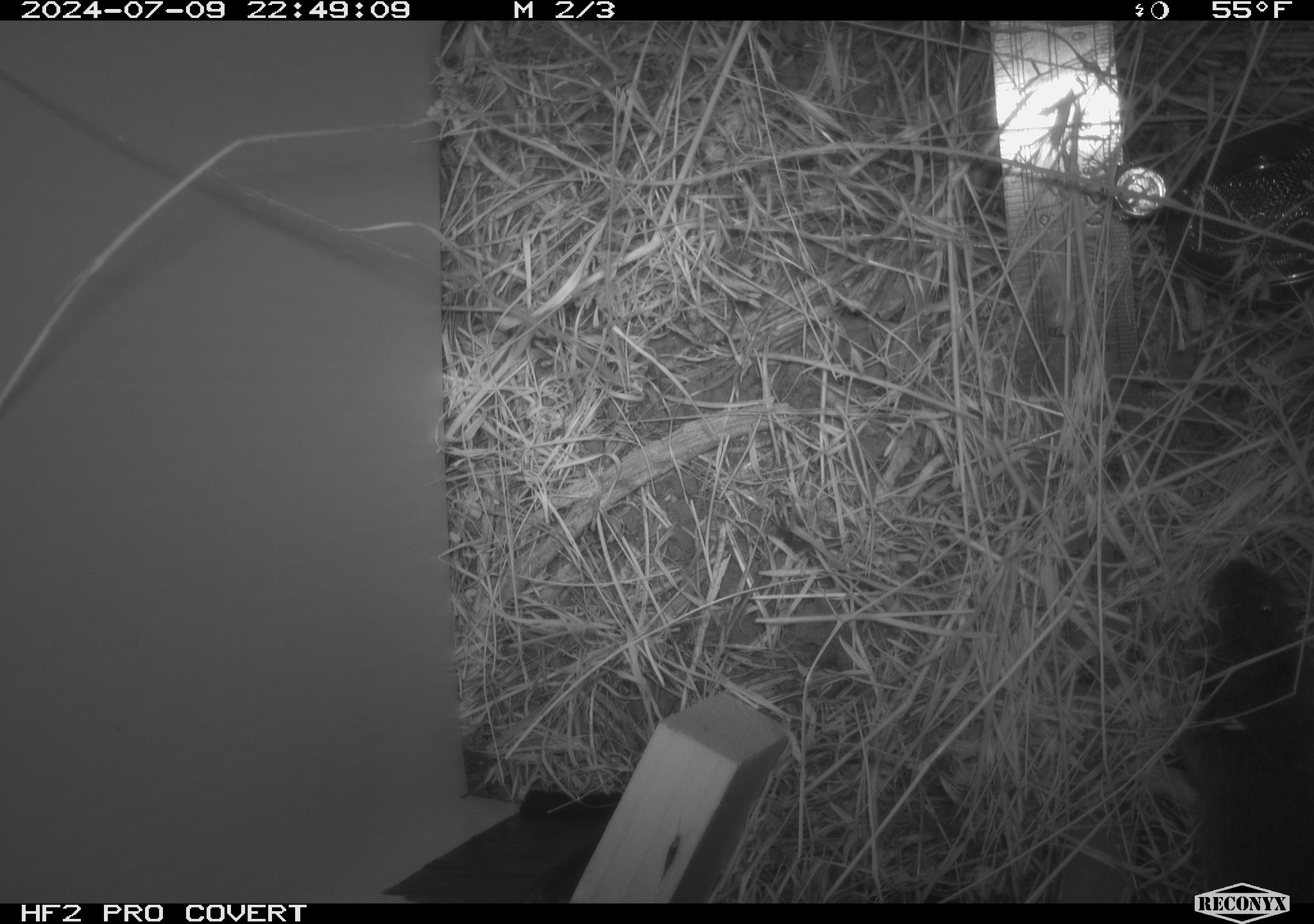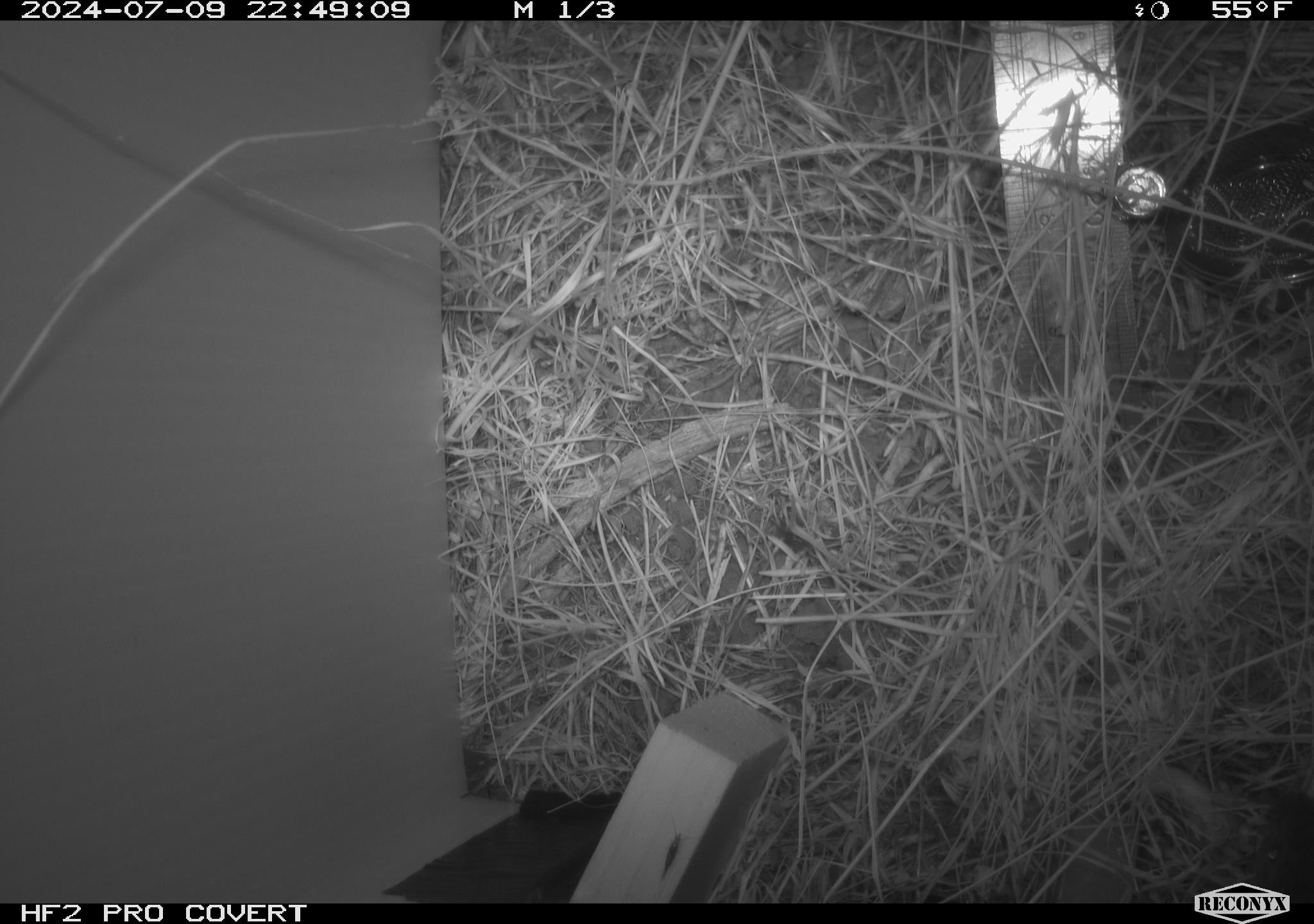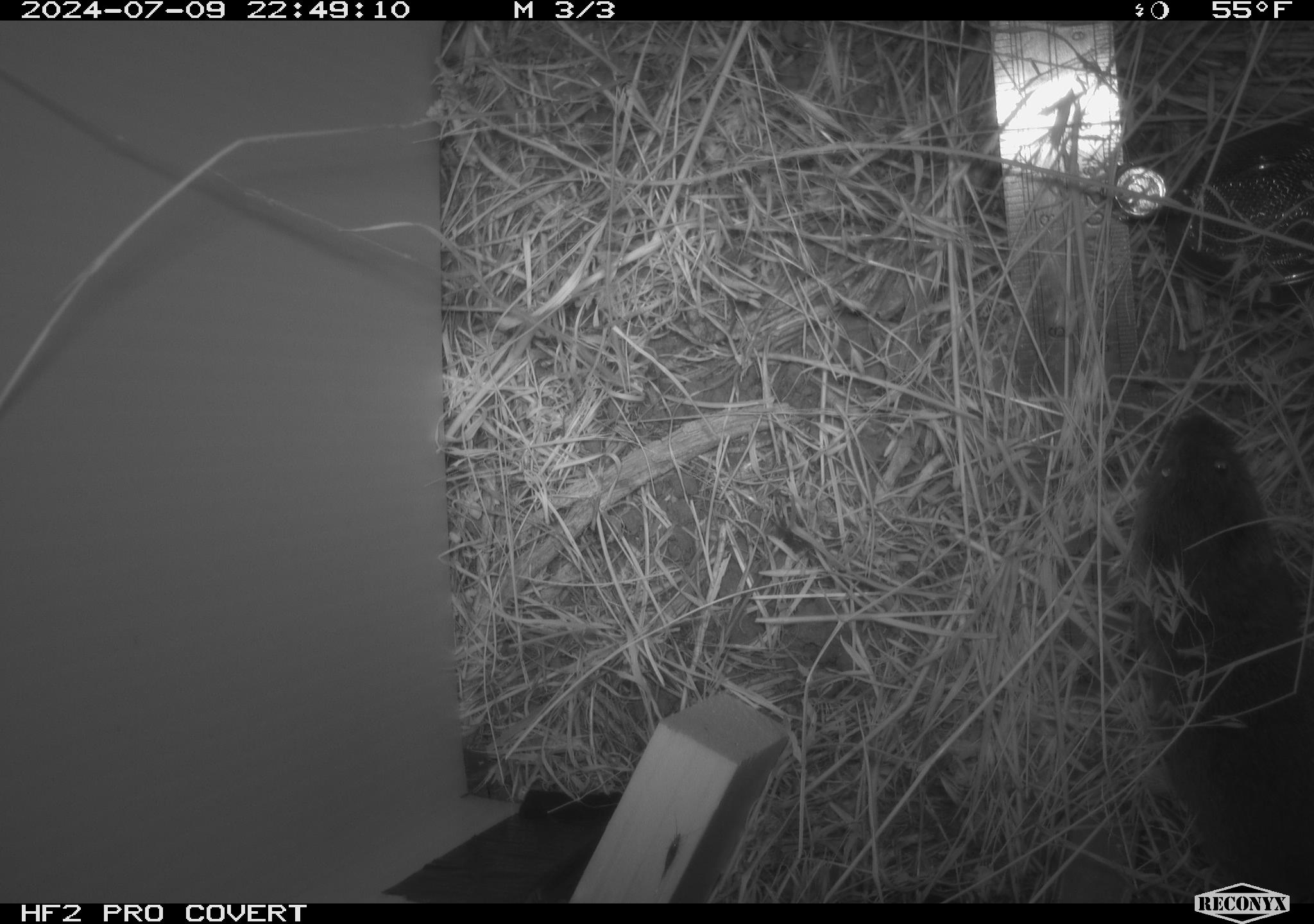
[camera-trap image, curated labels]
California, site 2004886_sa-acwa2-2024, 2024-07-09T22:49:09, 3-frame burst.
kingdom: Animalia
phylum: Chordata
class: Mammalia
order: Rodentia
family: Cricetidae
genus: Microtus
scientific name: Microtus californicus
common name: california vole